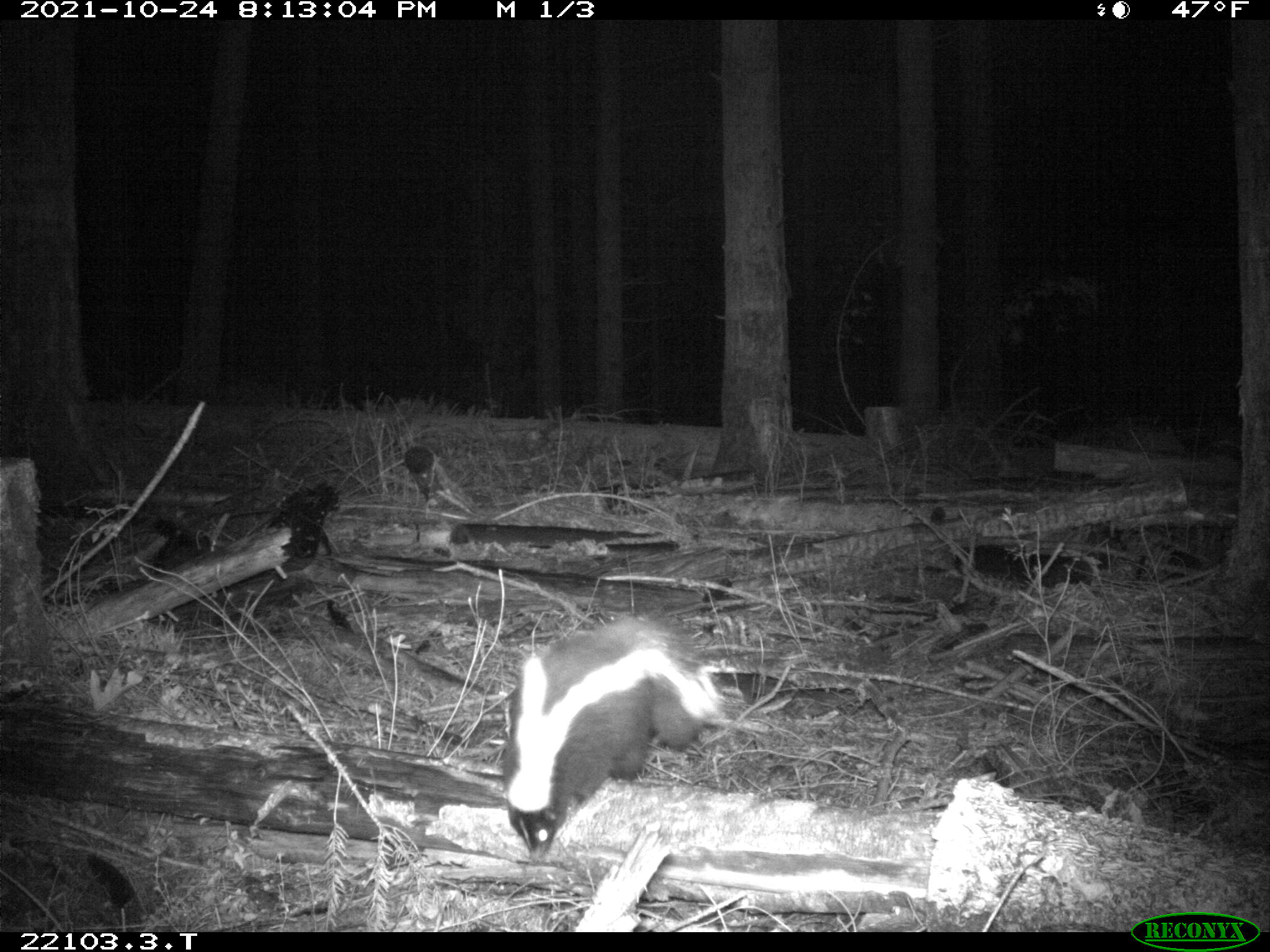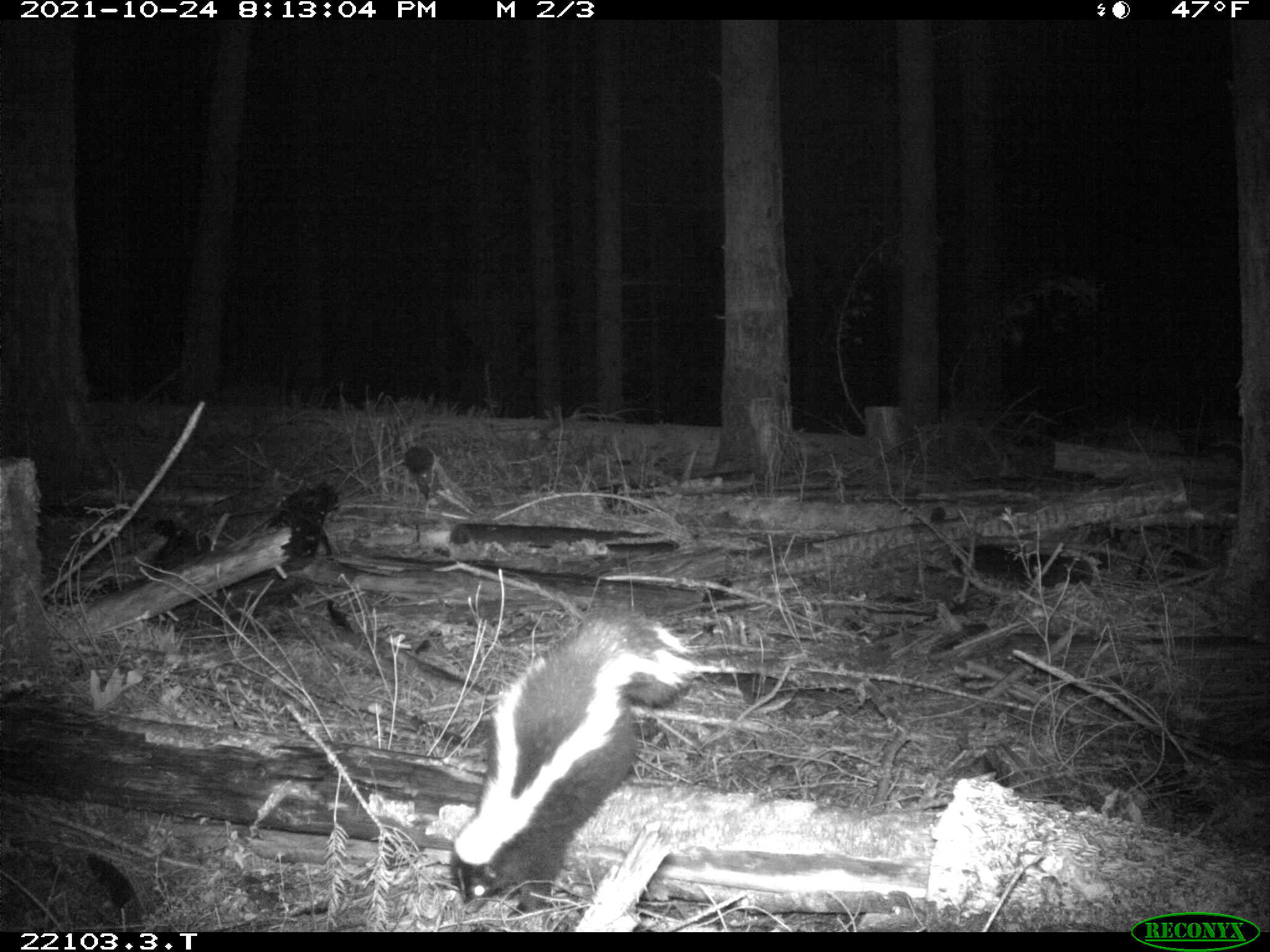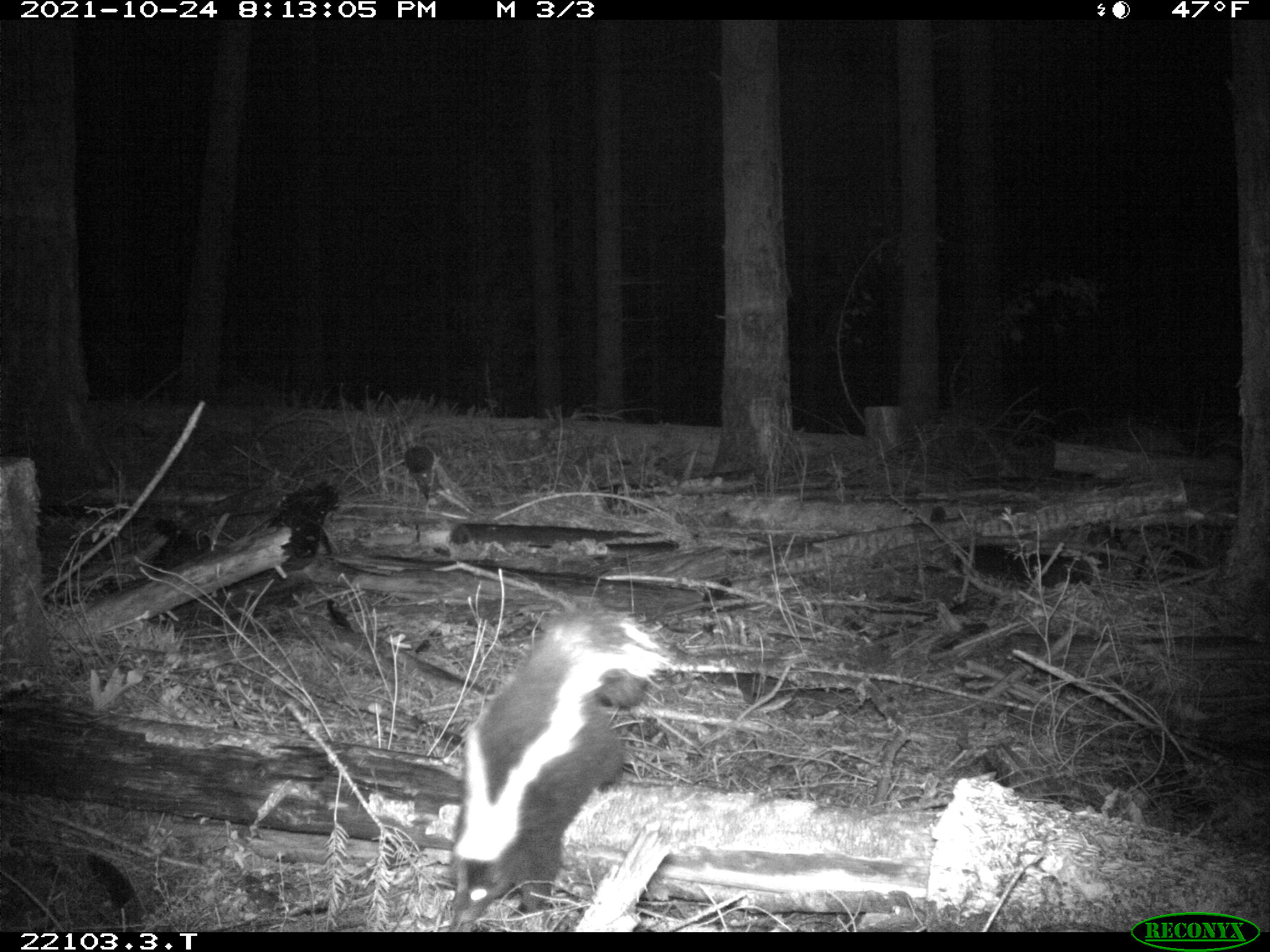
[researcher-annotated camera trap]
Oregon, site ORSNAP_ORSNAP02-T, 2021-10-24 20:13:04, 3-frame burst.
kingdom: Animalia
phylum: Chordata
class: Mammalia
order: Carnivora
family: Mephitidae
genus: Mephitis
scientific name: Mephitis mephitis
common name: striped skunk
Striped skunk (Mephitis mephitis).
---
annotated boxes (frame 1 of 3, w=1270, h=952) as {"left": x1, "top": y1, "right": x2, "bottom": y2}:
striped skunk: {"left": 498, "top": 612, "right": 725, "bottom": 857}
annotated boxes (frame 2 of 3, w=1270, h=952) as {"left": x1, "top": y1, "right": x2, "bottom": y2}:
striped skunk: {"left": 446, "top": 613, "right": 699, "bottom": 914}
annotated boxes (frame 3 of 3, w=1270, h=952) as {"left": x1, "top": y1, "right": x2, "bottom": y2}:
striped skunk: {"left": 442, "top": 605, "right": 661, "bottom": 926}